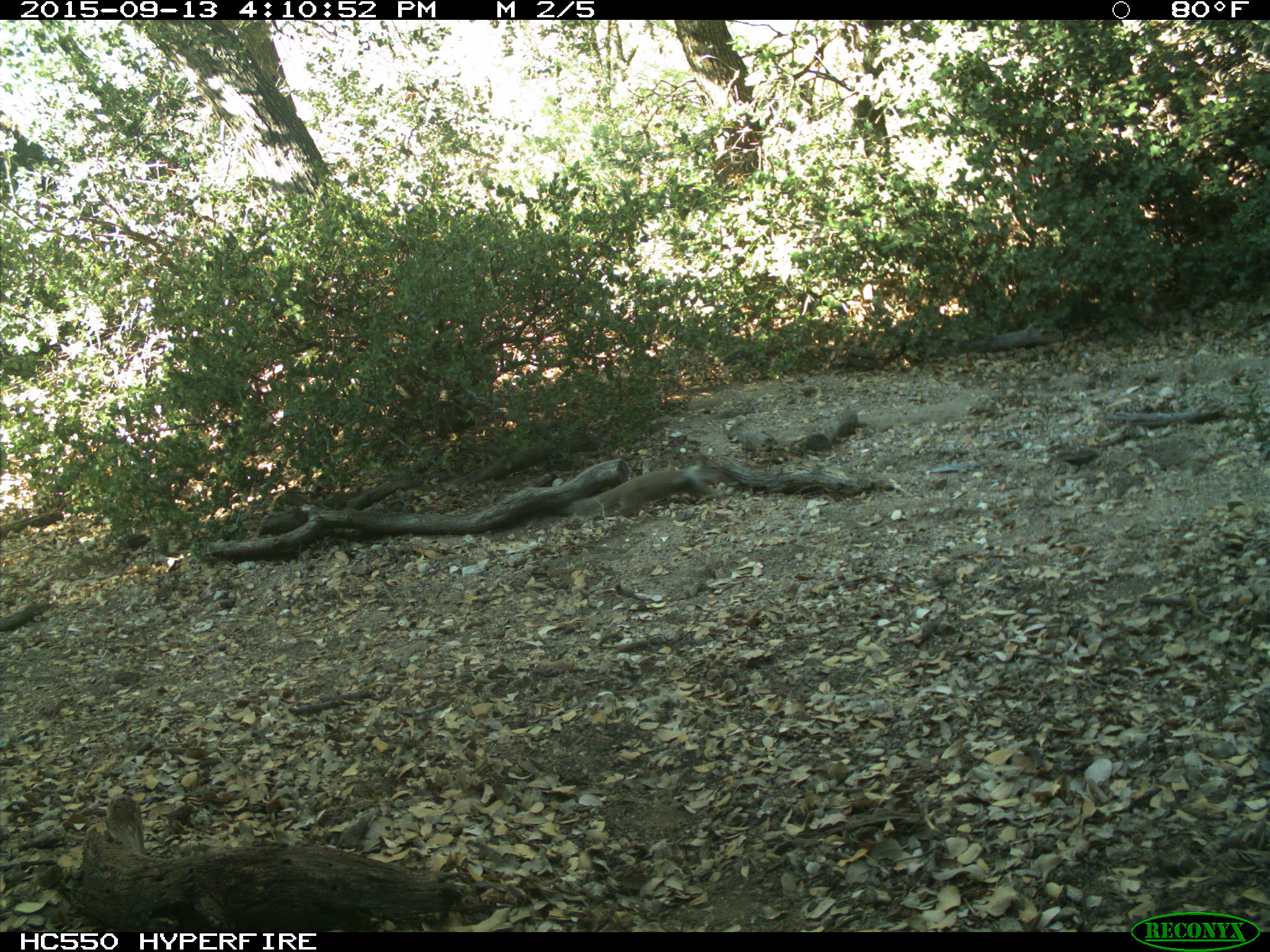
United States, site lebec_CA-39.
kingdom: Animalia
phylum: Chordata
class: Mammalia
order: Rodentia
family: Sciuridae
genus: Otospermophilus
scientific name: Otospermophilus beecheyi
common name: california ground squirrel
Otospermophilus beecheyi (california ground squirrel).